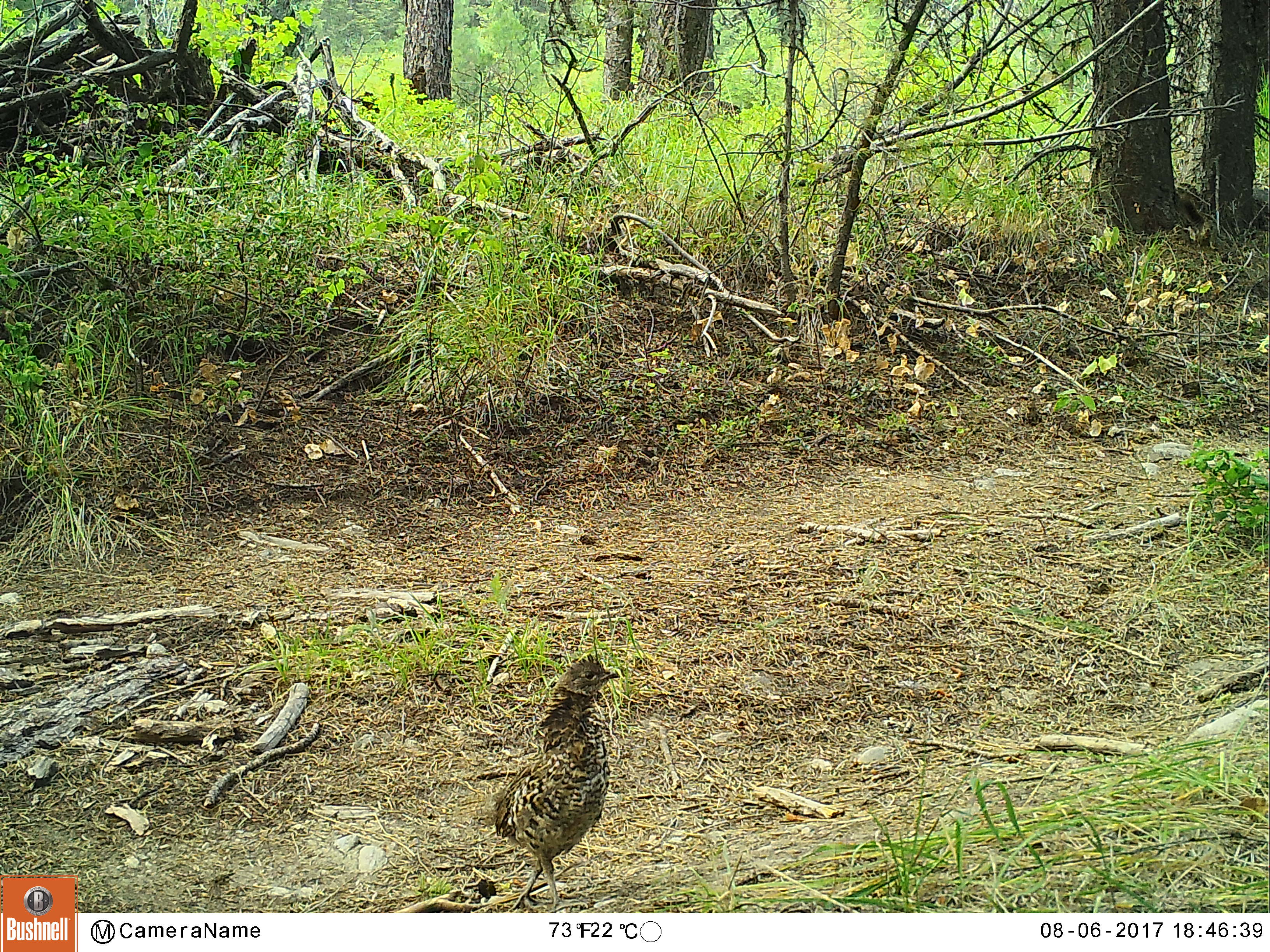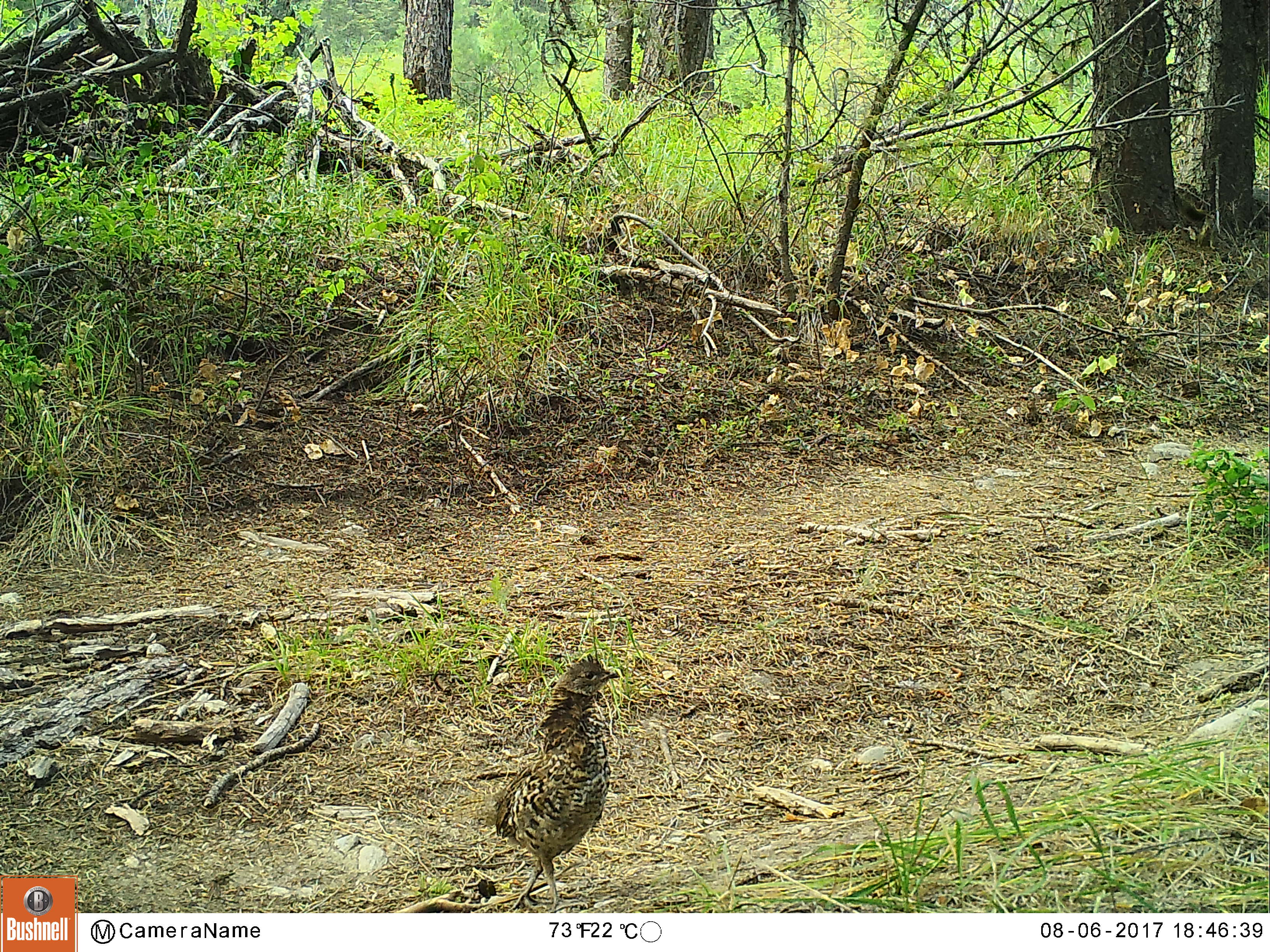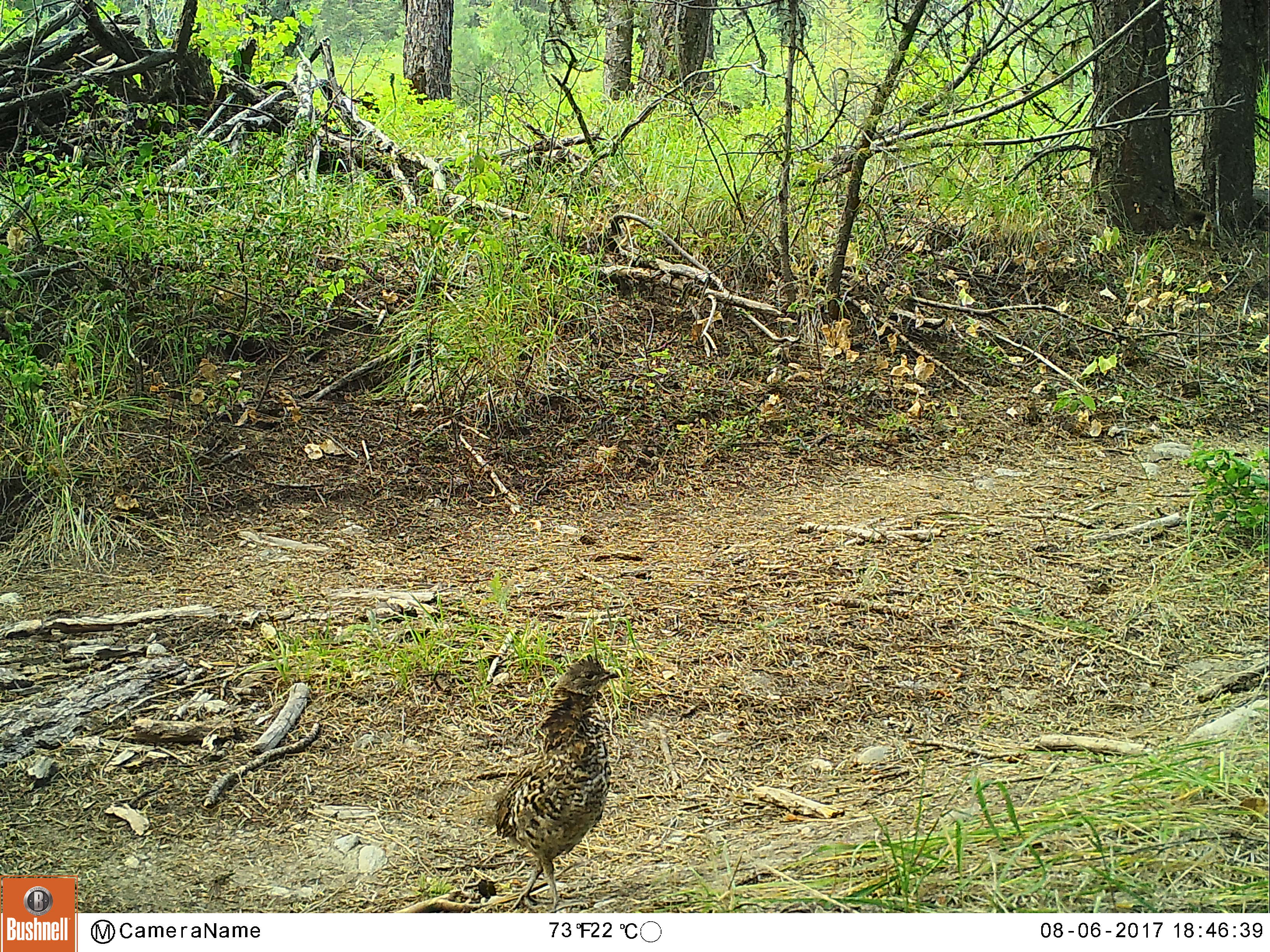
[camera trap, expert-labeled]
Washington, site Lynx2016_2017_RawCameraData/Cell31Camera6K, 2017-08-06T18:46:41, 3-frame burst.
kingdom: Animalia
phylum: Chordata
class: Aves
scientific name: Aves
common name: birds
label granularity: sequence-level